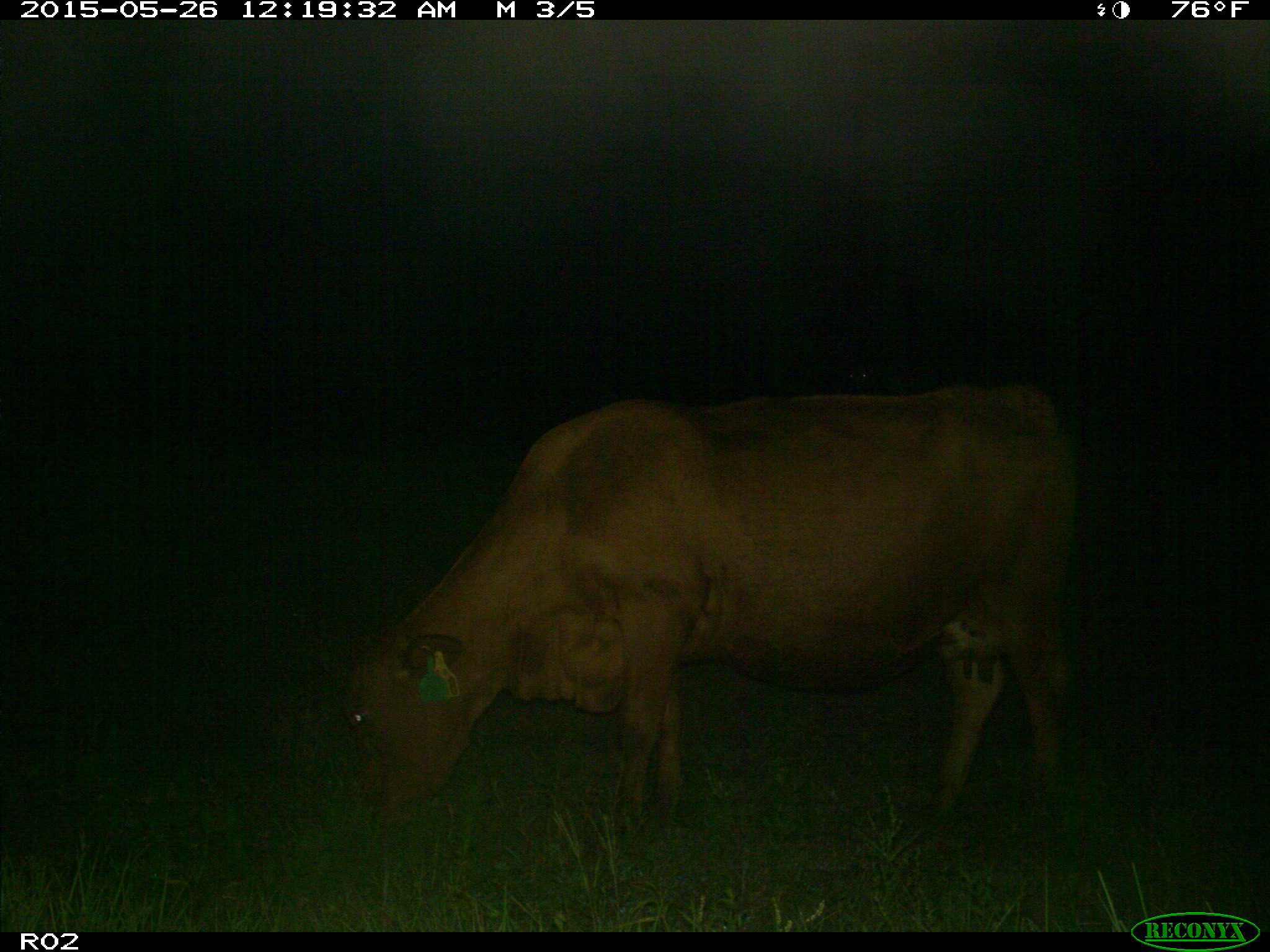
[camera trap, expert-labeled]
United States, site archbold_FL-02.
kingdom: Animalia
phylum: Chordata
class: Mammalia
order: Artiodactyla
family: Bovidae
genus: Bos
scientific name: Bos taurus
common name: domestic cow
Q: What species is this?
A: Bos taurus (domestic cow).